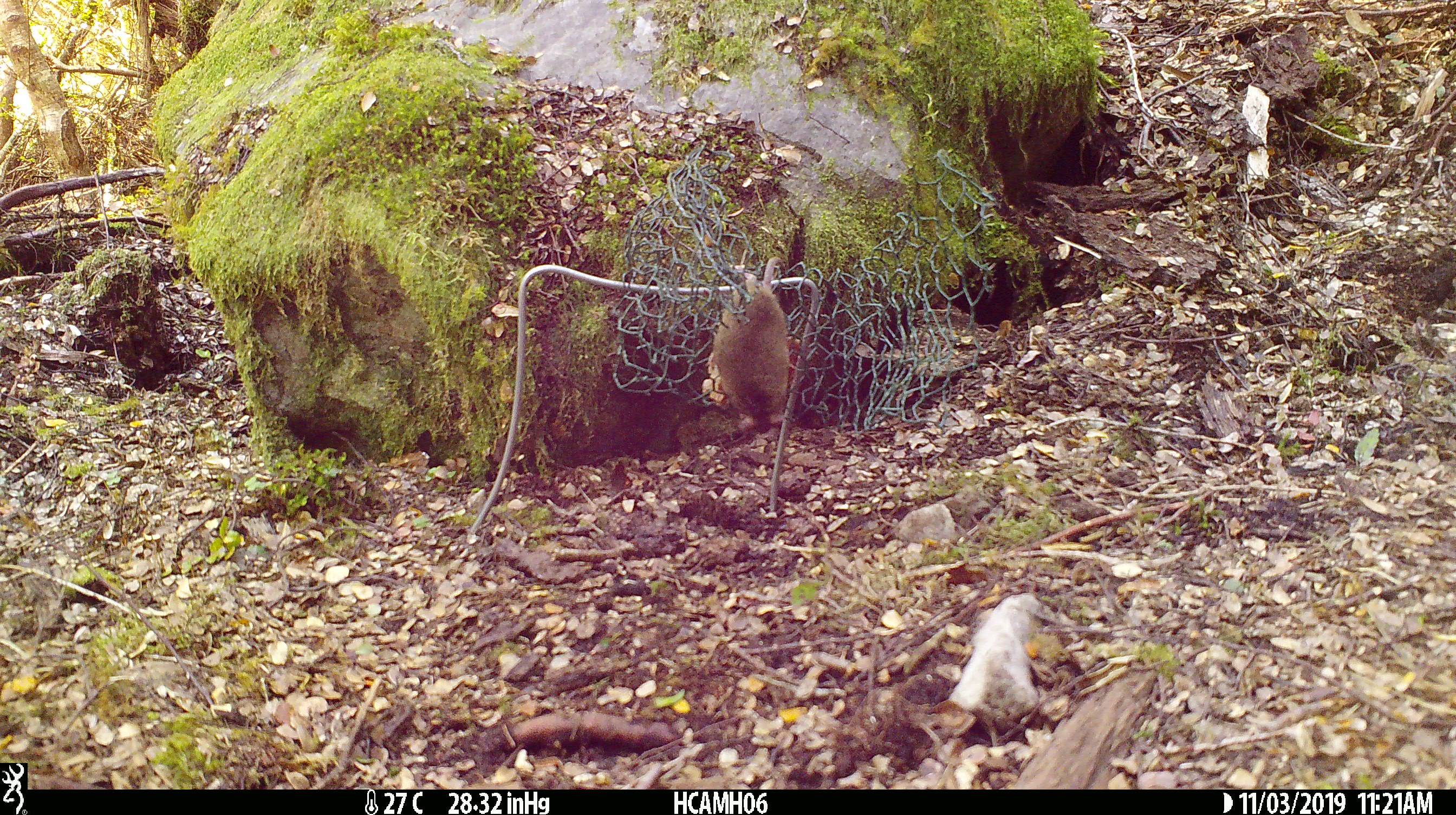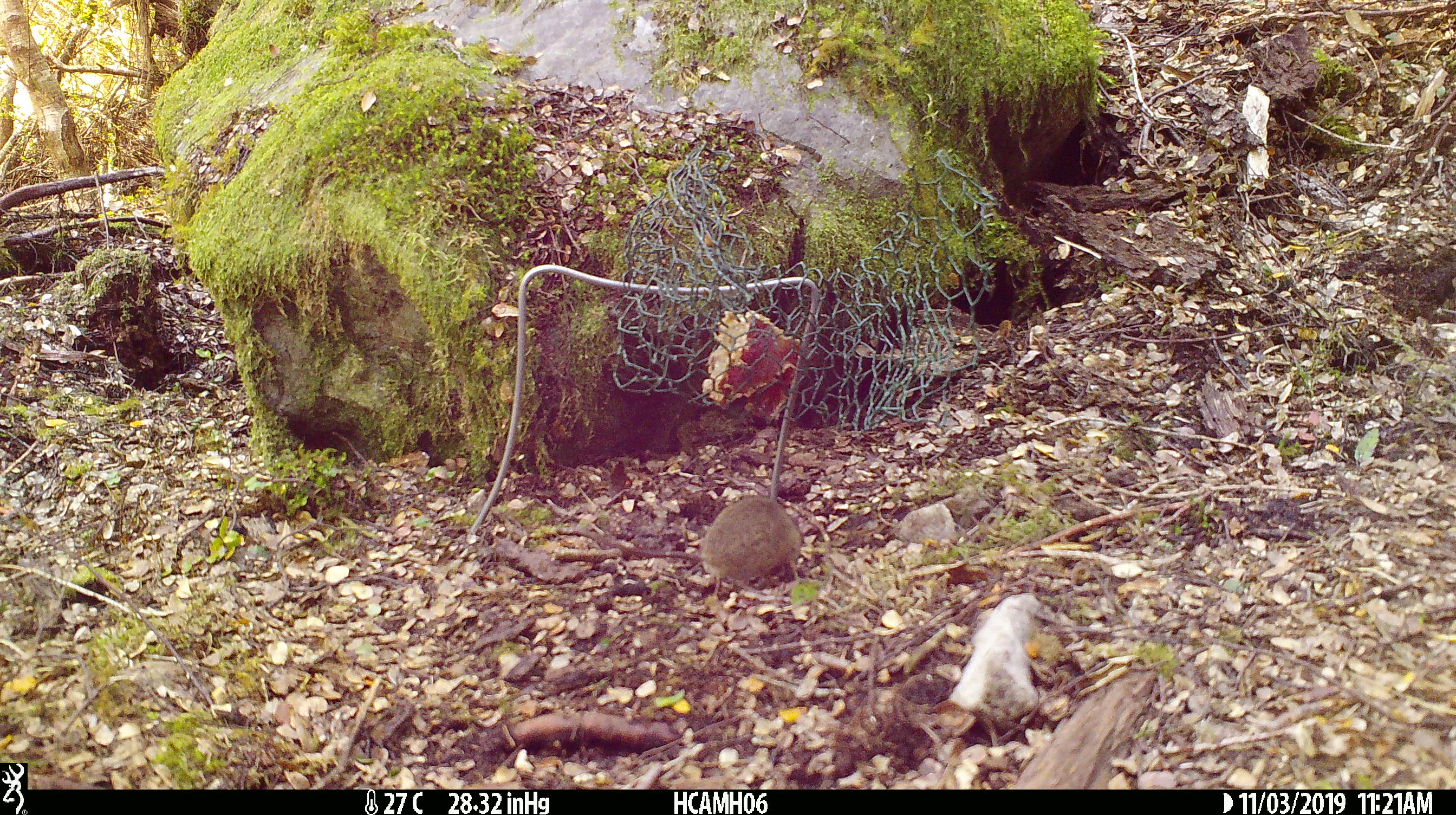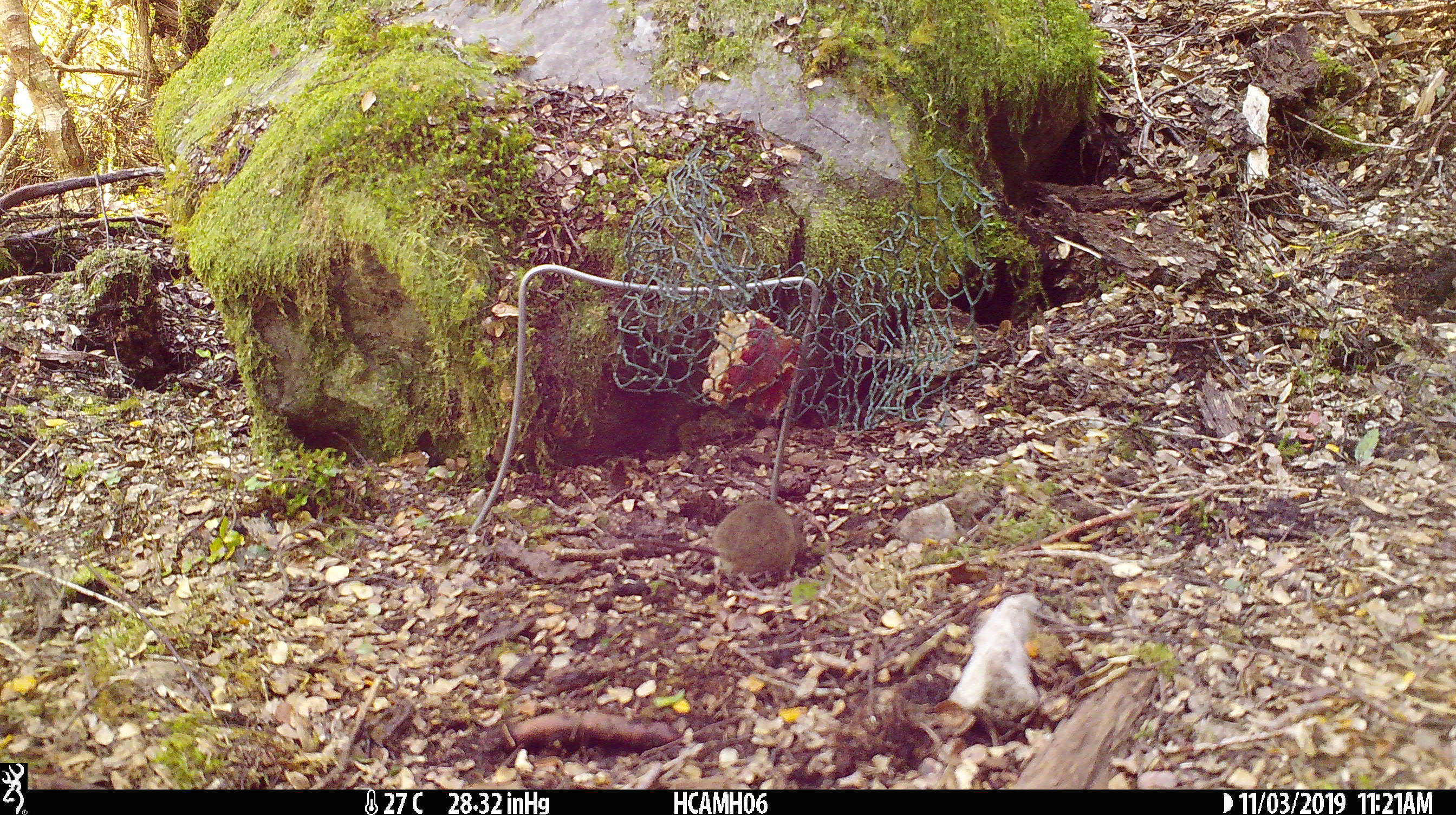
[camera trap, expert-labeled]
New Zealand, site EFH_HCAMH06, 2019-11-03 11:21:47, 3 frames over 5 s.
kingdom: Animalia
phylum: Chordata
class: Mammalia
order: Rodentia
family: Muridae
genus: Mus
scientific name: Mus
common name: mouse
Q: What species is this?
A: Mouse (Mus).